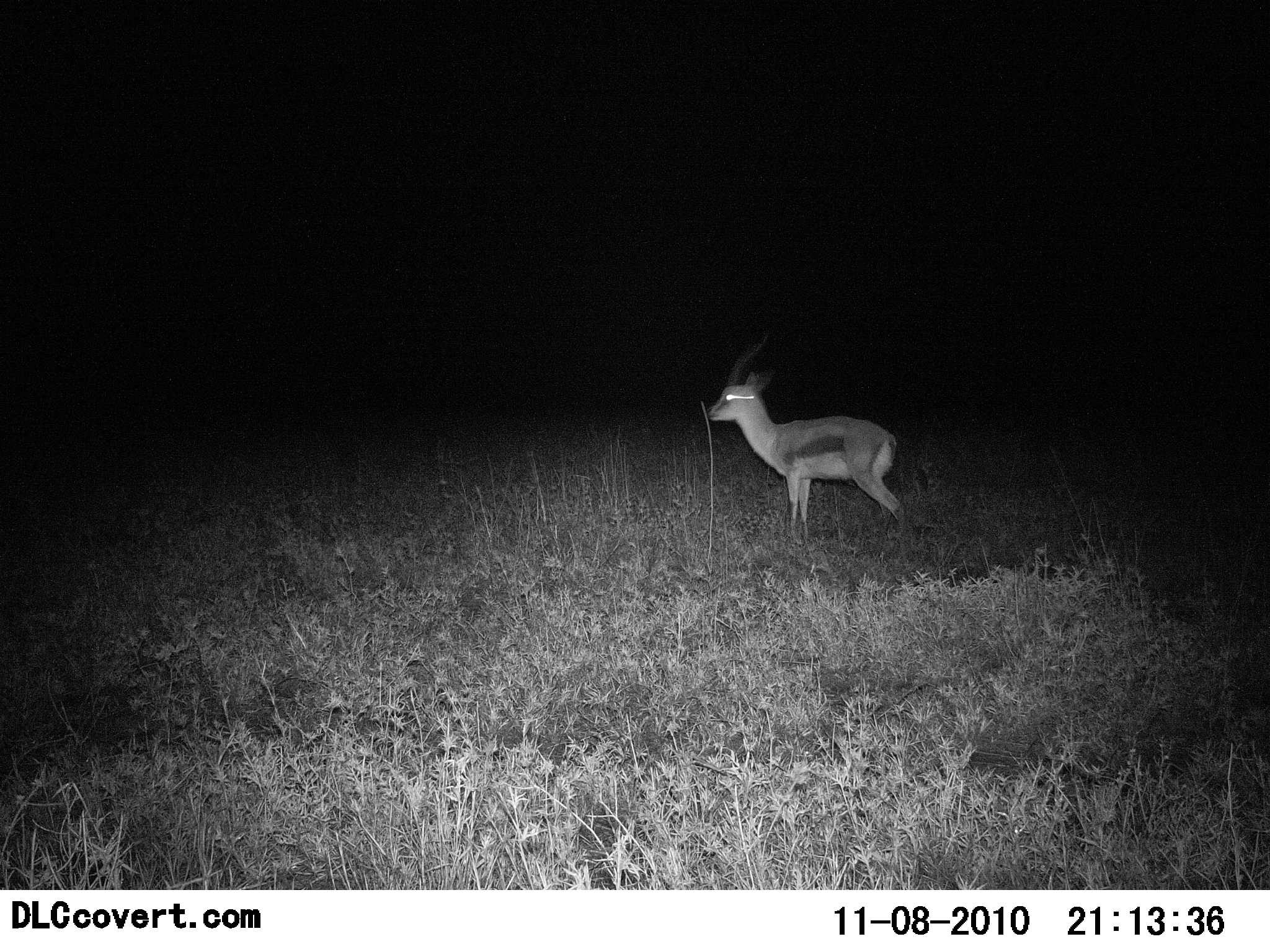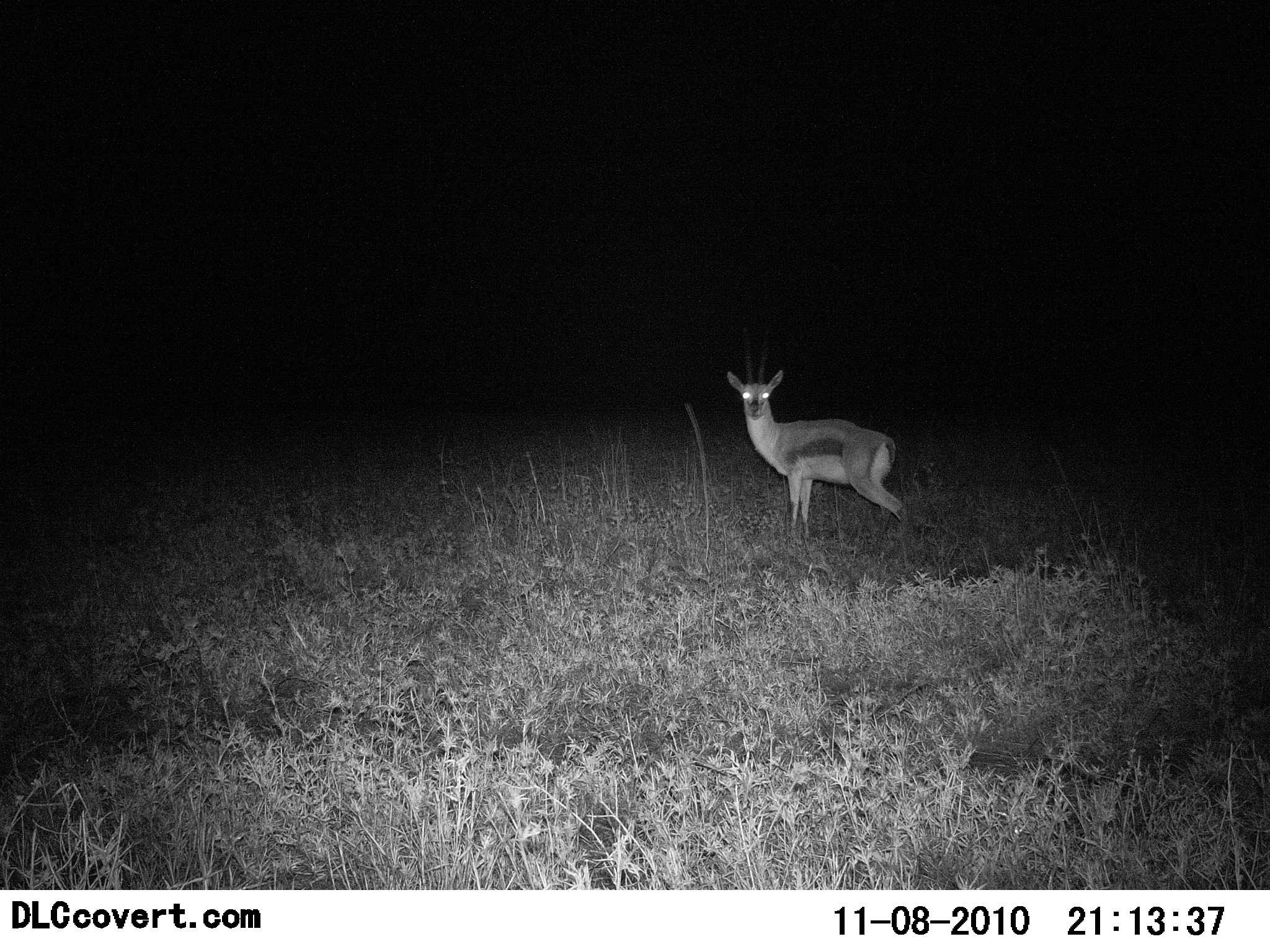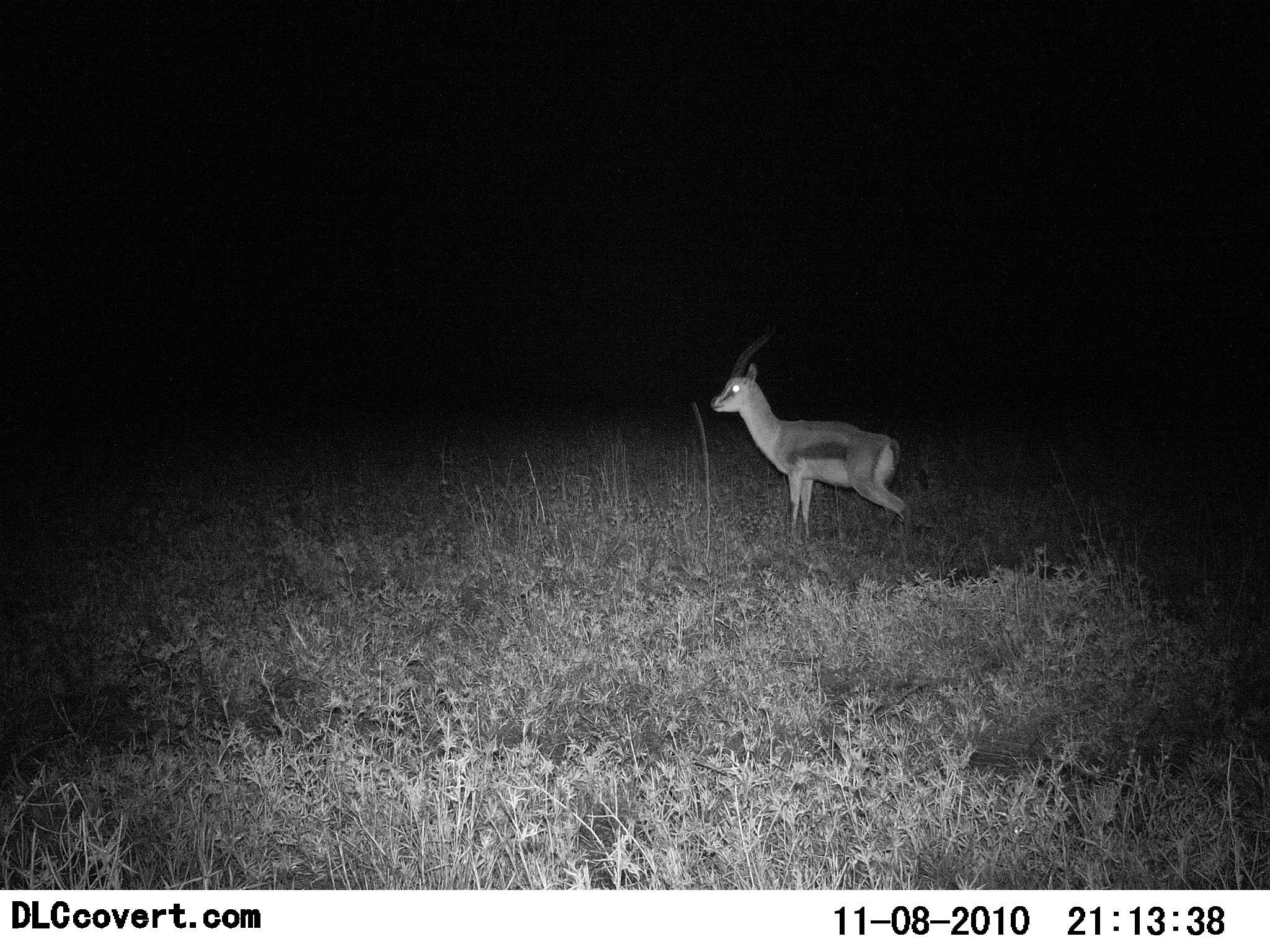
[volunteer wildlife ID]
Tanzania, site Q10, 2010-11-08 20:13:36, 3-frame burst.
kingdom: Animalia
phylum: Chordata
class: Mammalia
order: Artiodactyla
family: Bovidae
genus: Eudorcas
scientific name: Eudorcas thomsonii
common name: thomson's gazelle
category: gazellethomsons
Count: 1.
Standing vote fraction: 100%.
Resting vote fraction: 0%.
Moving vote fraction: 6%.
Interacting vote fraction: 6%.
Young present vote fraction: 0%.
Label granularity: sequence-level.